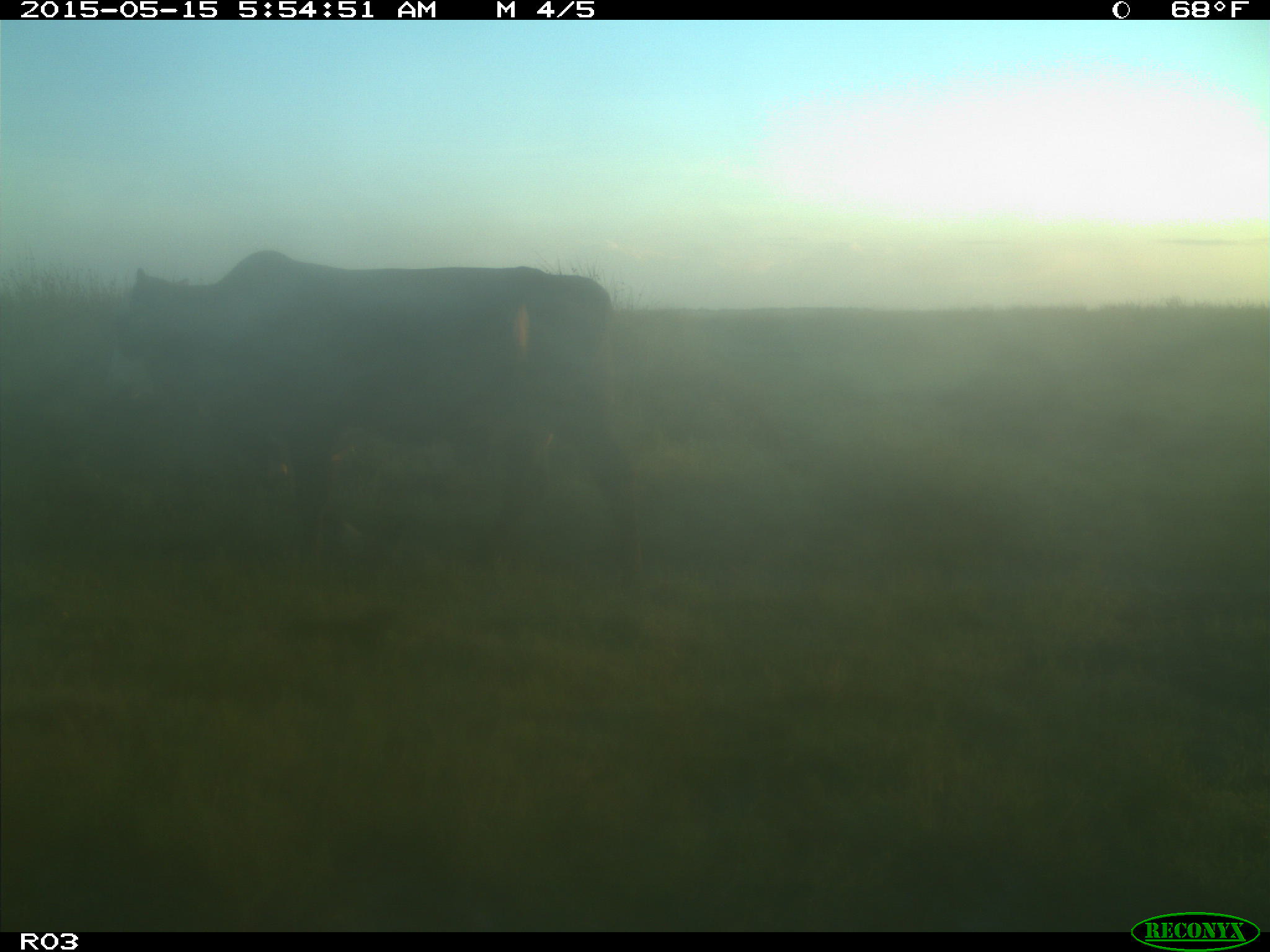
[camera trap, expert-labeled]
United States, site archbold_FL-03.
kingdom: Animalia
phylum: Chordata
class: Mammalia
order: Artiodactyla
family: Bovidae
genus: Bos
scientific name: Bos taurus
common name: domestic cow